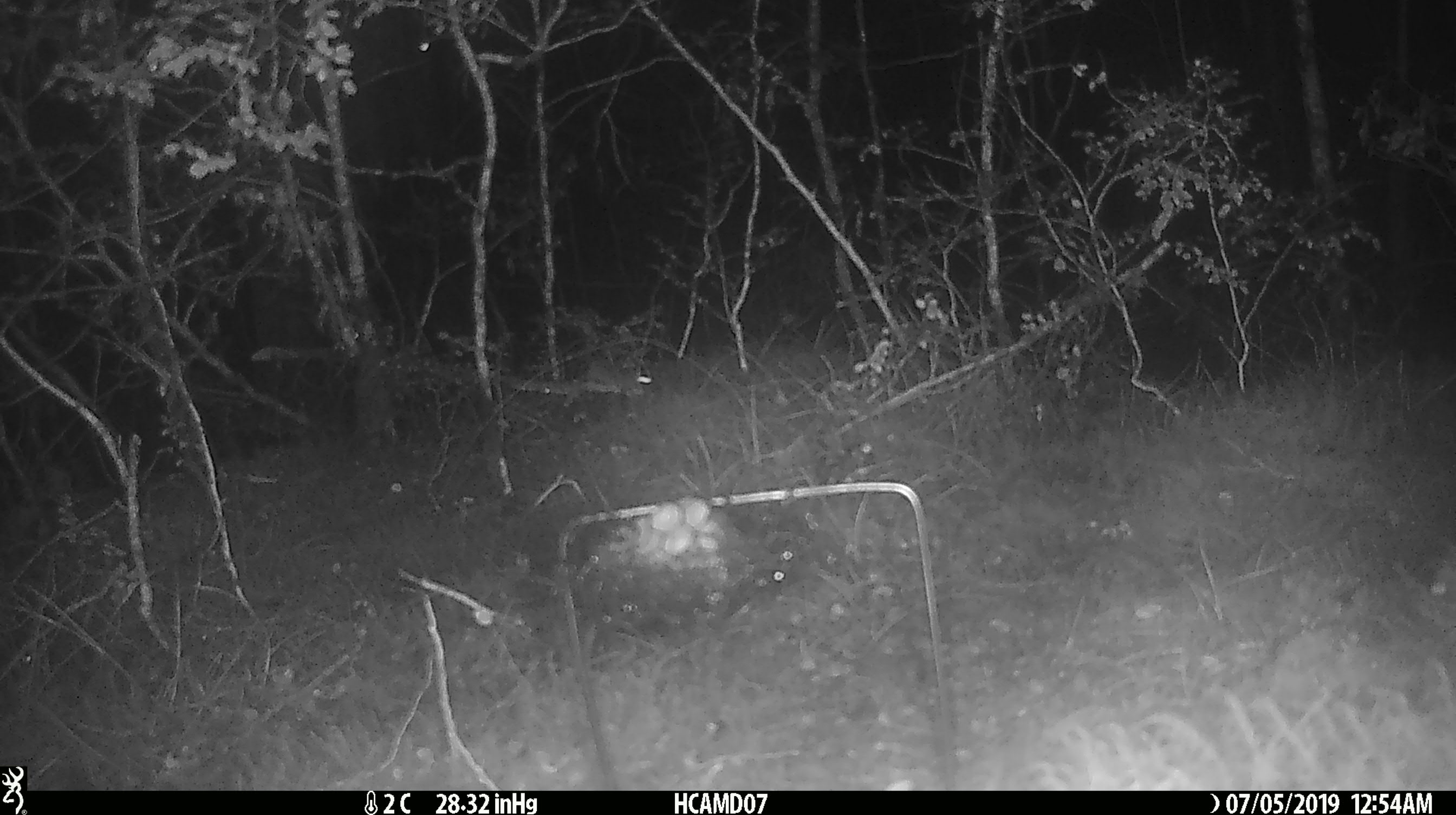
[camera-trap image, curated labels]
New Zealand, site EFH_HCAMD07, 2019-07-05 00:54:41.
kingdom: Animalia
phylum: Chordata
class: Mammalia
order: Rodentia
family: Muridae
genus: Mus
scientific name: Mus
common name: mouse